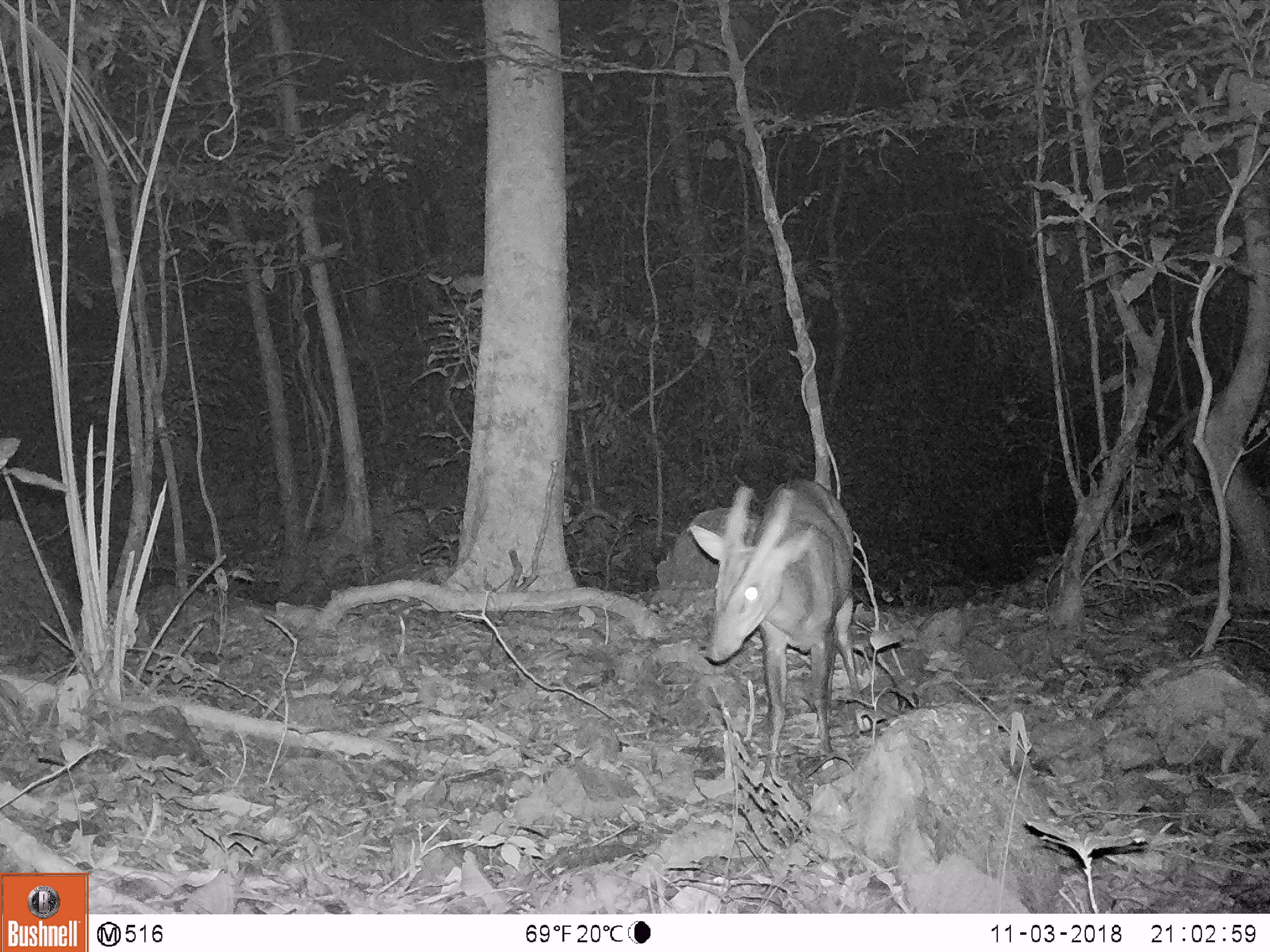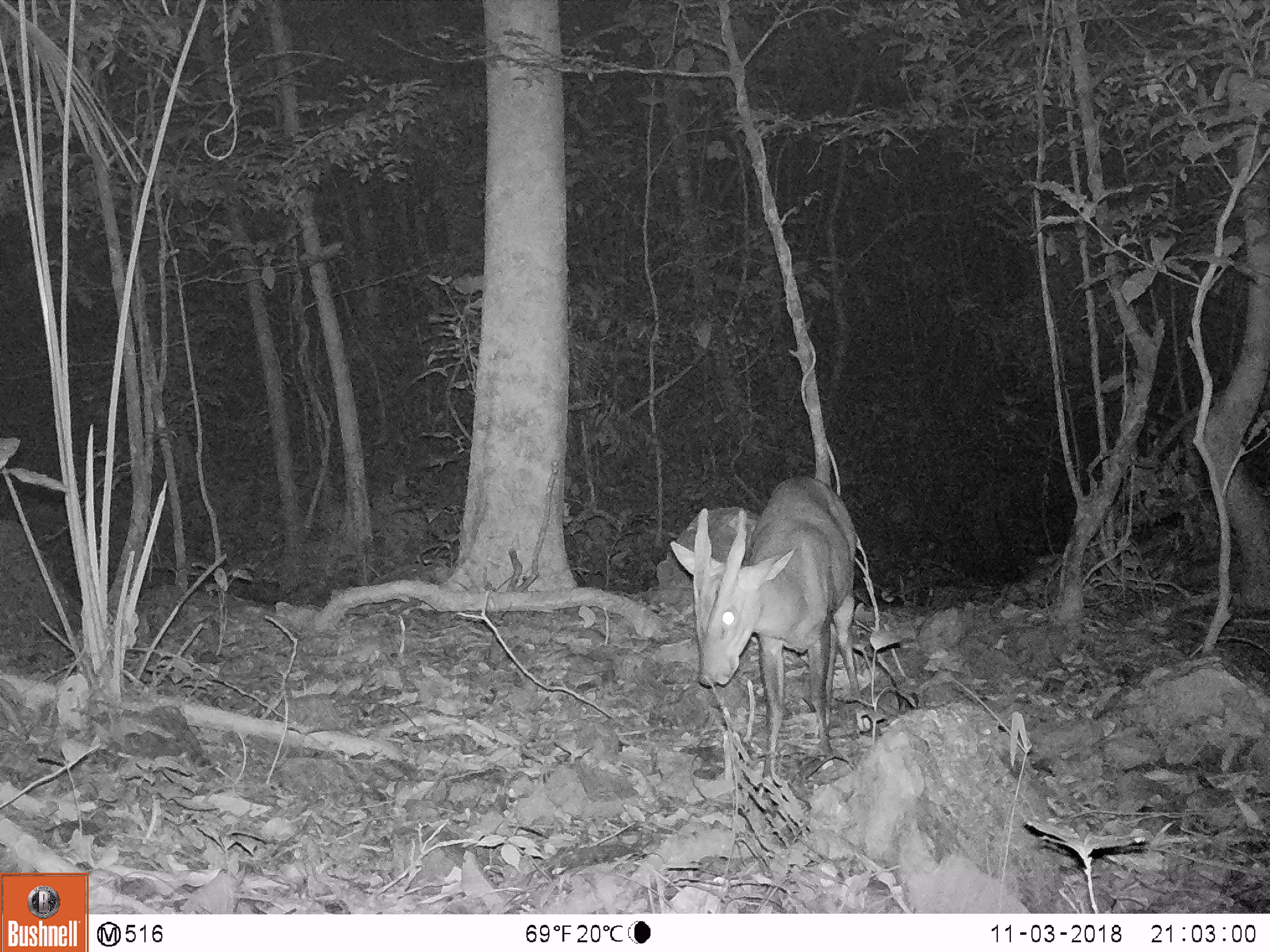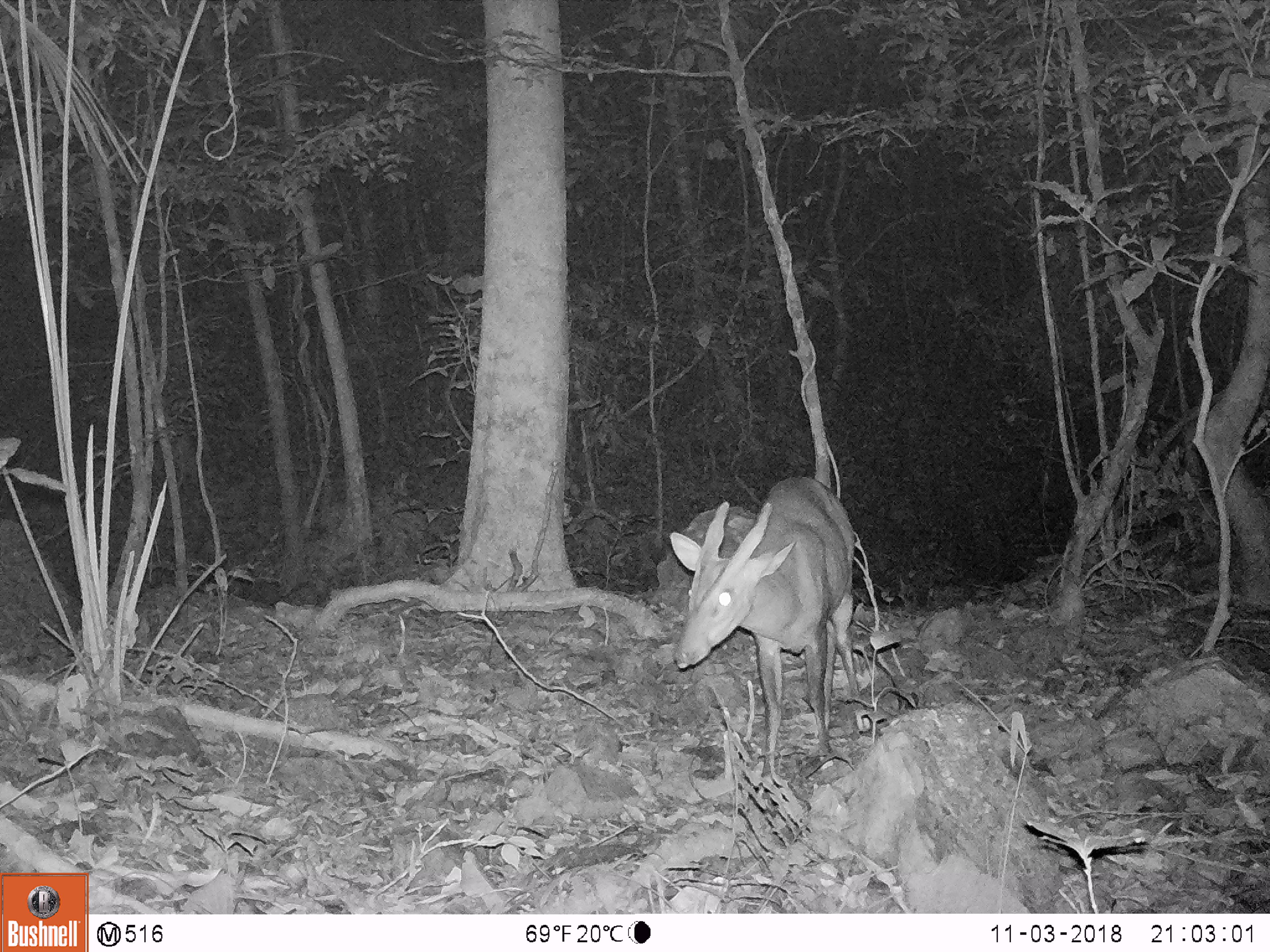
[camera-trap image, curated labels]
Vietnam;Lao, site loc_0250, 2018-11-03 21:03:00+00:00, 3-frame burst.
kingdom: Animalia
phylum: Chordata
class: Mammalia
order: Artiodactyla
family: Cervidae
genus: Muntiacus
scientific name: Muntiacus vuquangensis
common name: large-antlered muntjac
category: large antlered muntjac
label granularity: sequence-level